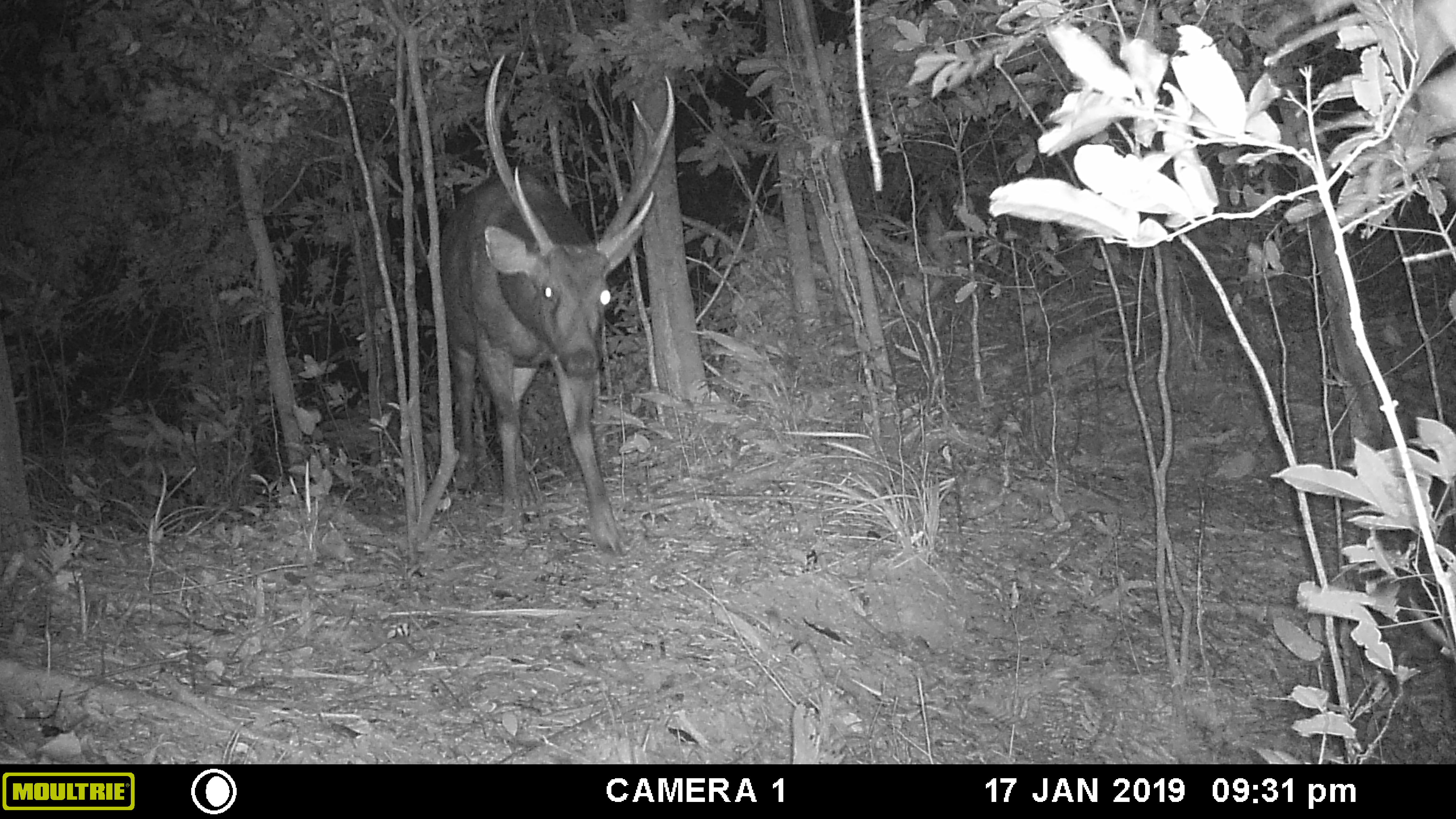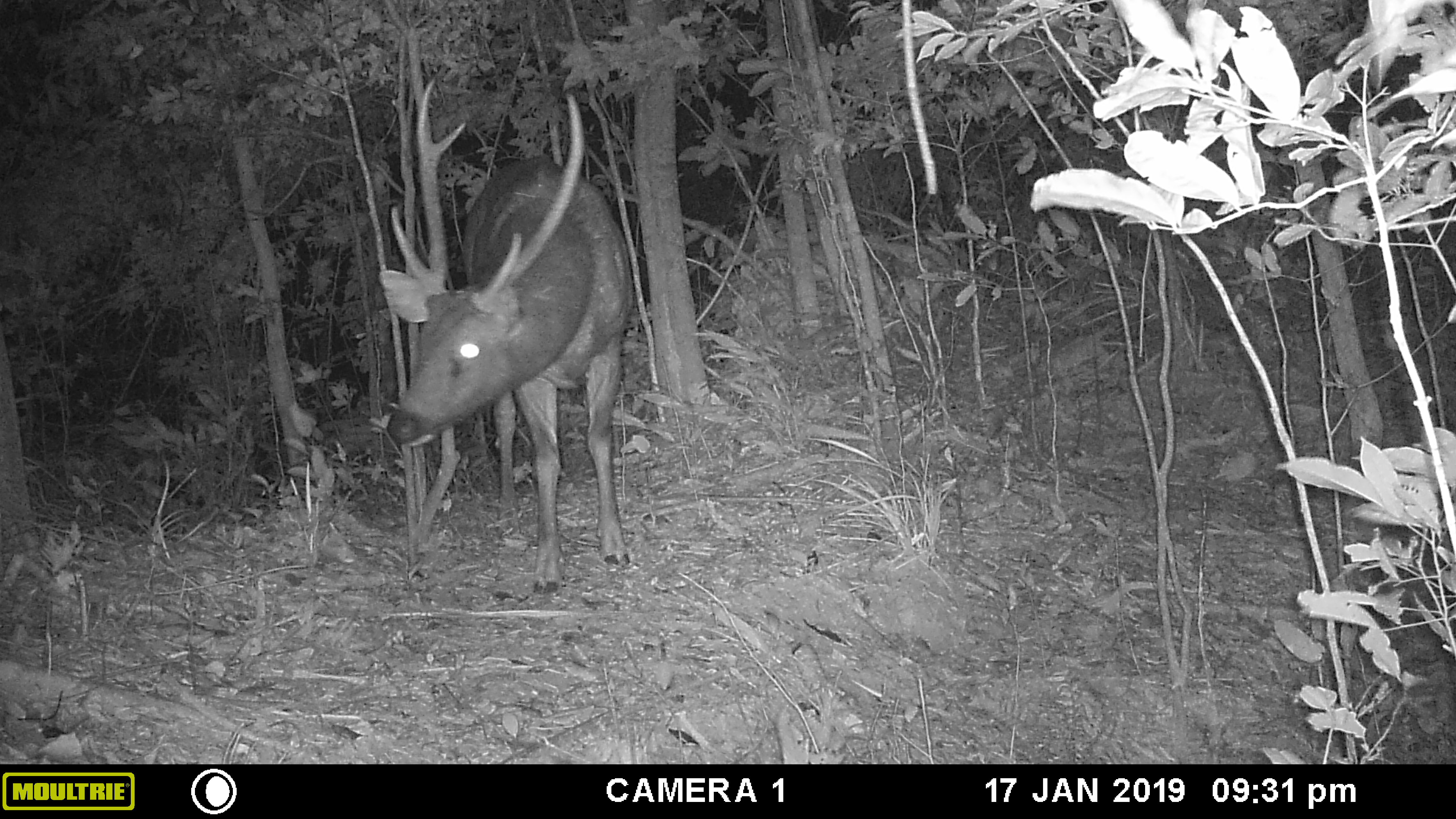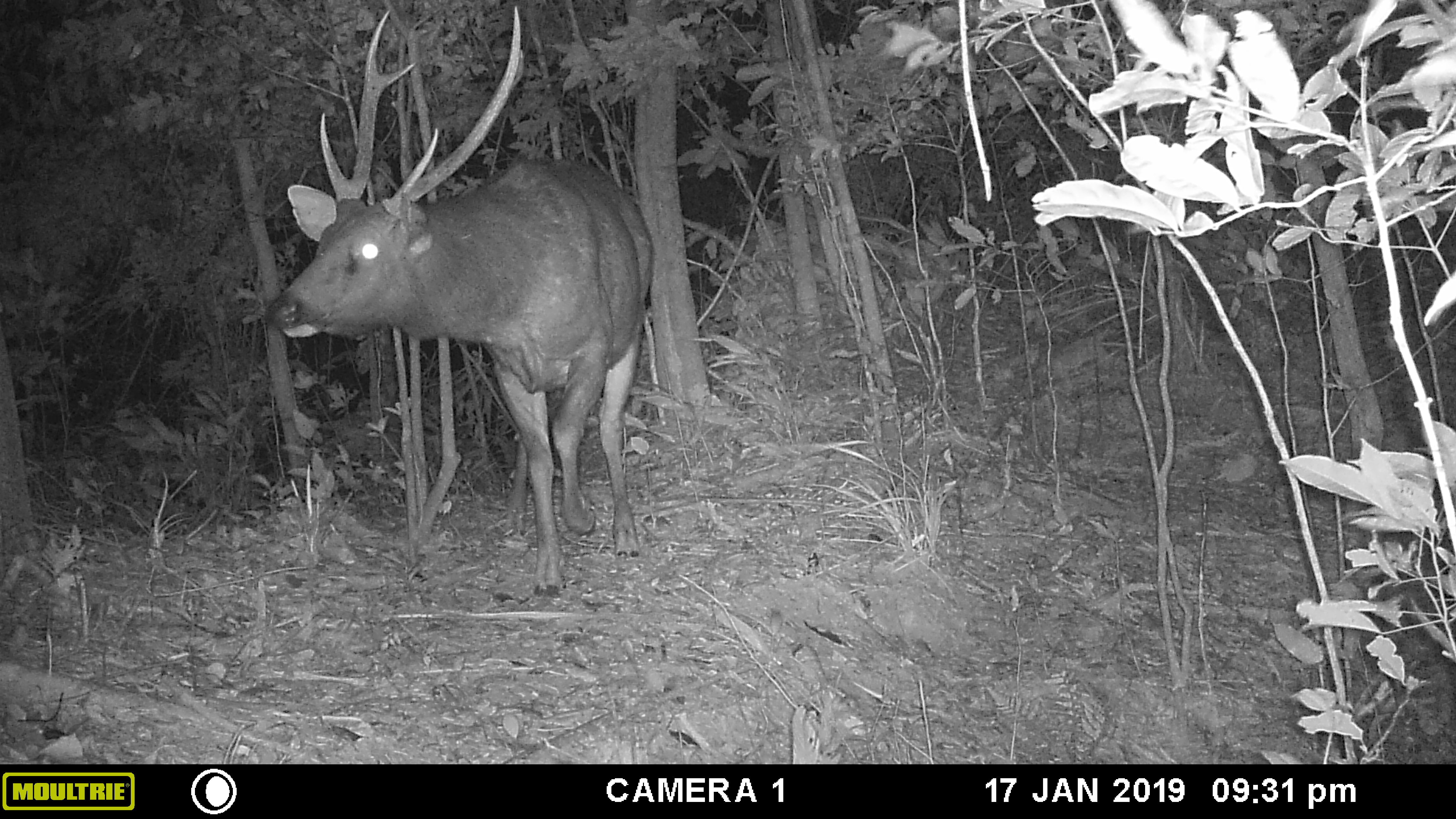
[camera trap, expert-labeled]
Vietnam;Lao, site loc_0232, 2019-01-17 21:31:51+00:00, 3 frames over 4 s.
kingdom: Animalia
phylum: Chordata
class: Mammalia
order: Artiodactyla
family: Cervidae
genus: Rusa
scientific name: Rusa unicolor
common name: sambar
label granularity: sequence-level